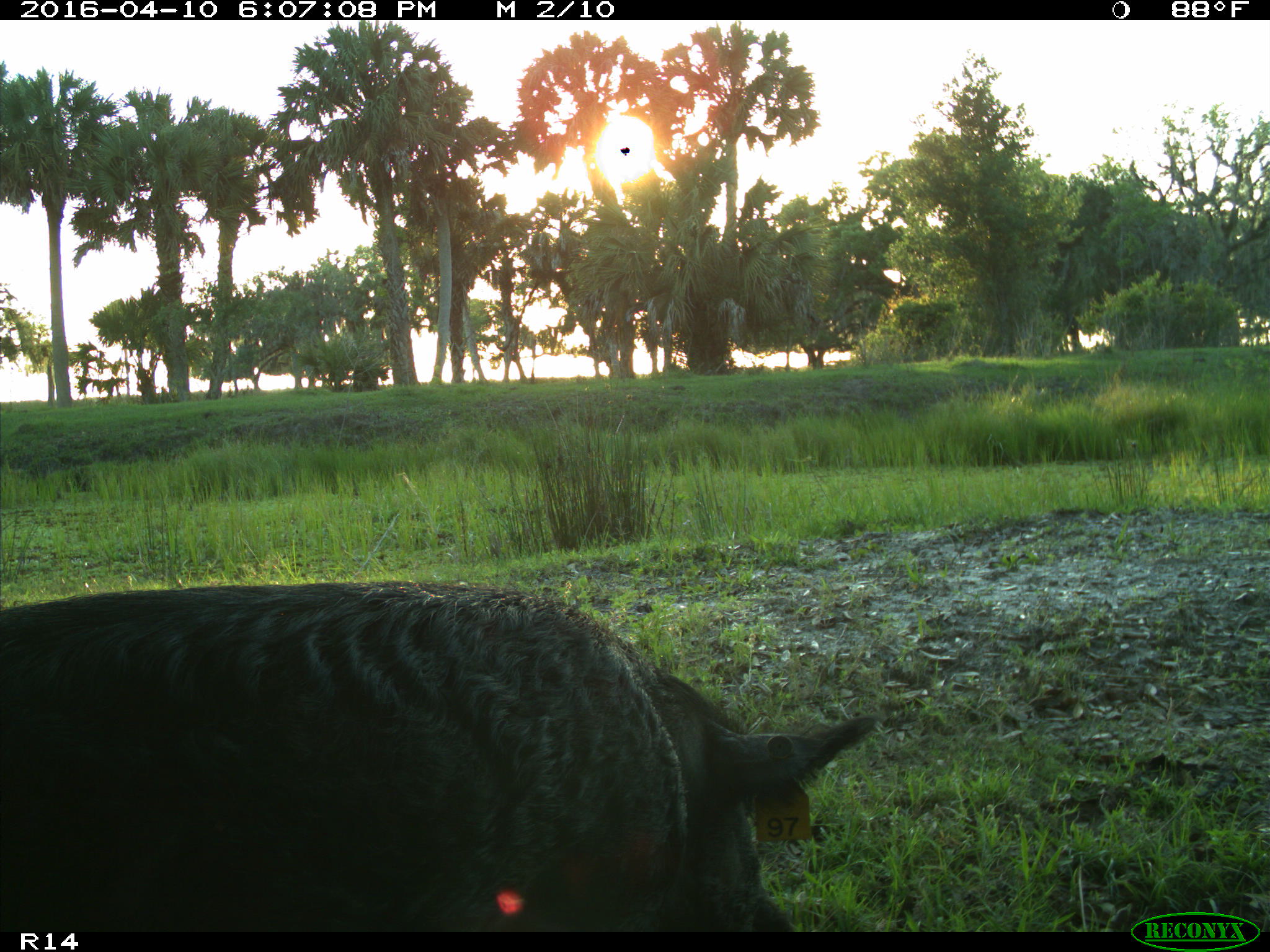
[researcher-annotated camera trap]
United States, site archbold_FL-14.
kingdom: Animalia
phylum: Chordata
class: Mammalia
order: Artiodactyla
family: Suidae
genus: Sus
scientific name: Sus scrofa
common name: wild boar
Sus scrofa (wild boar).